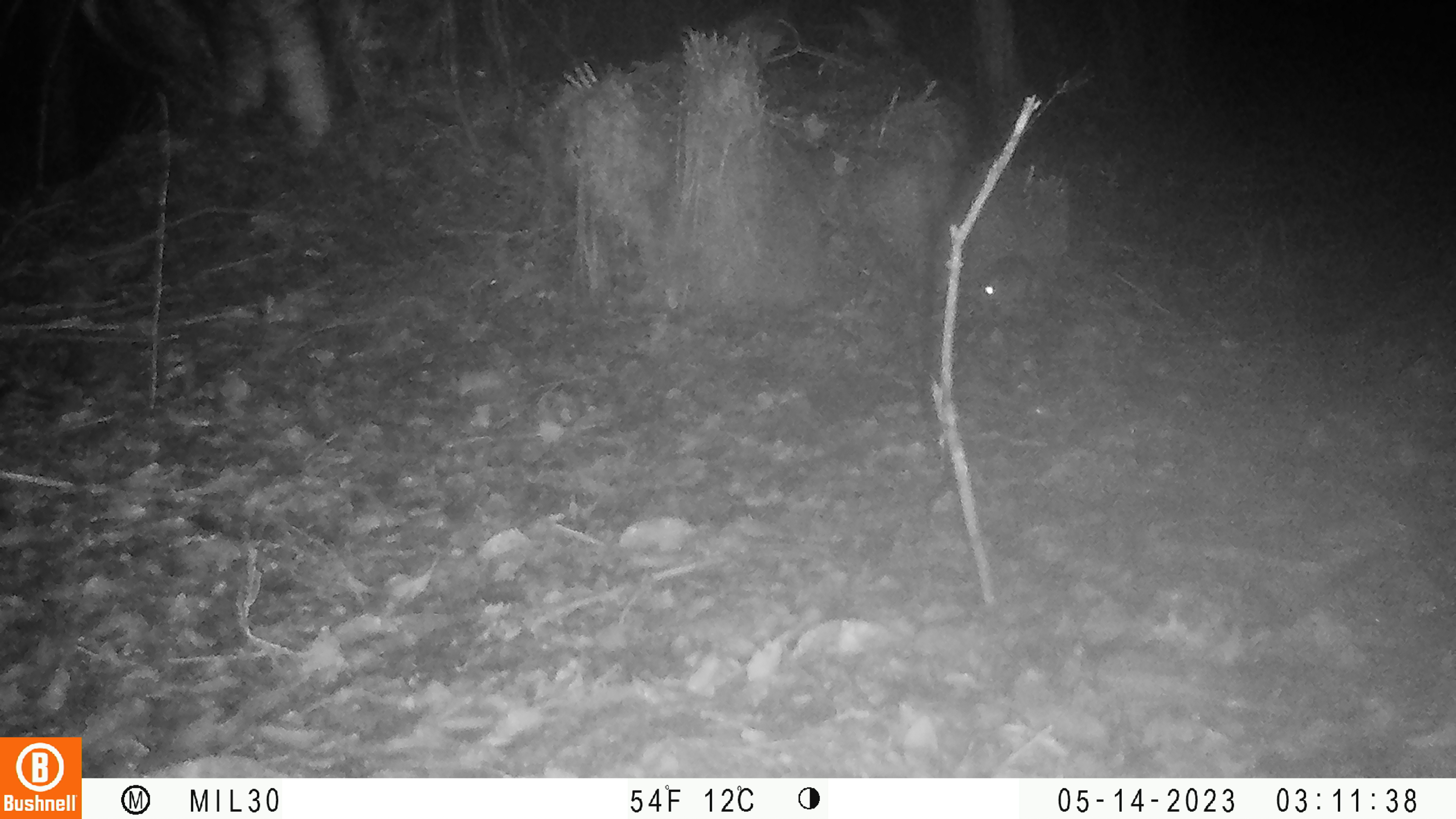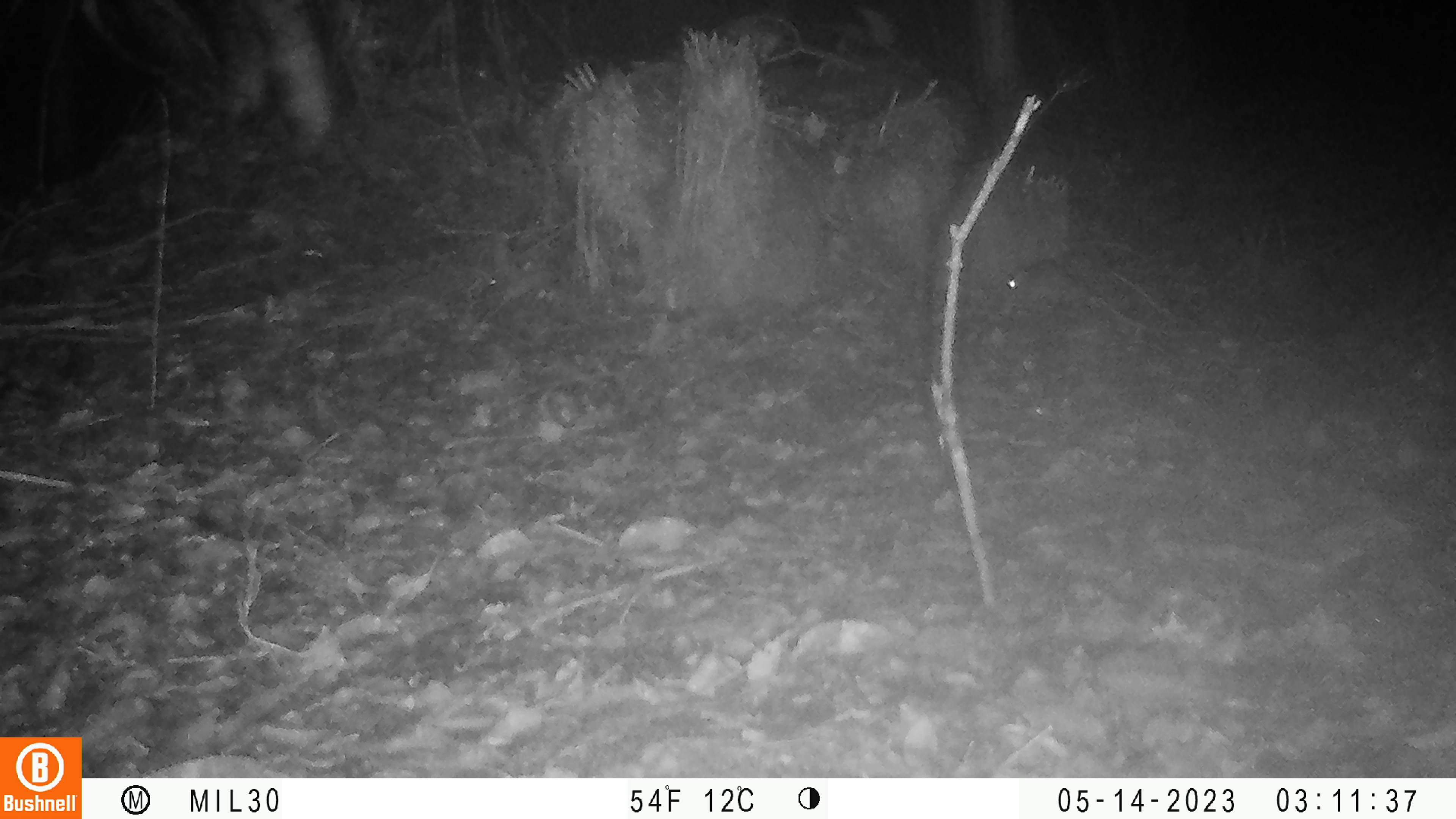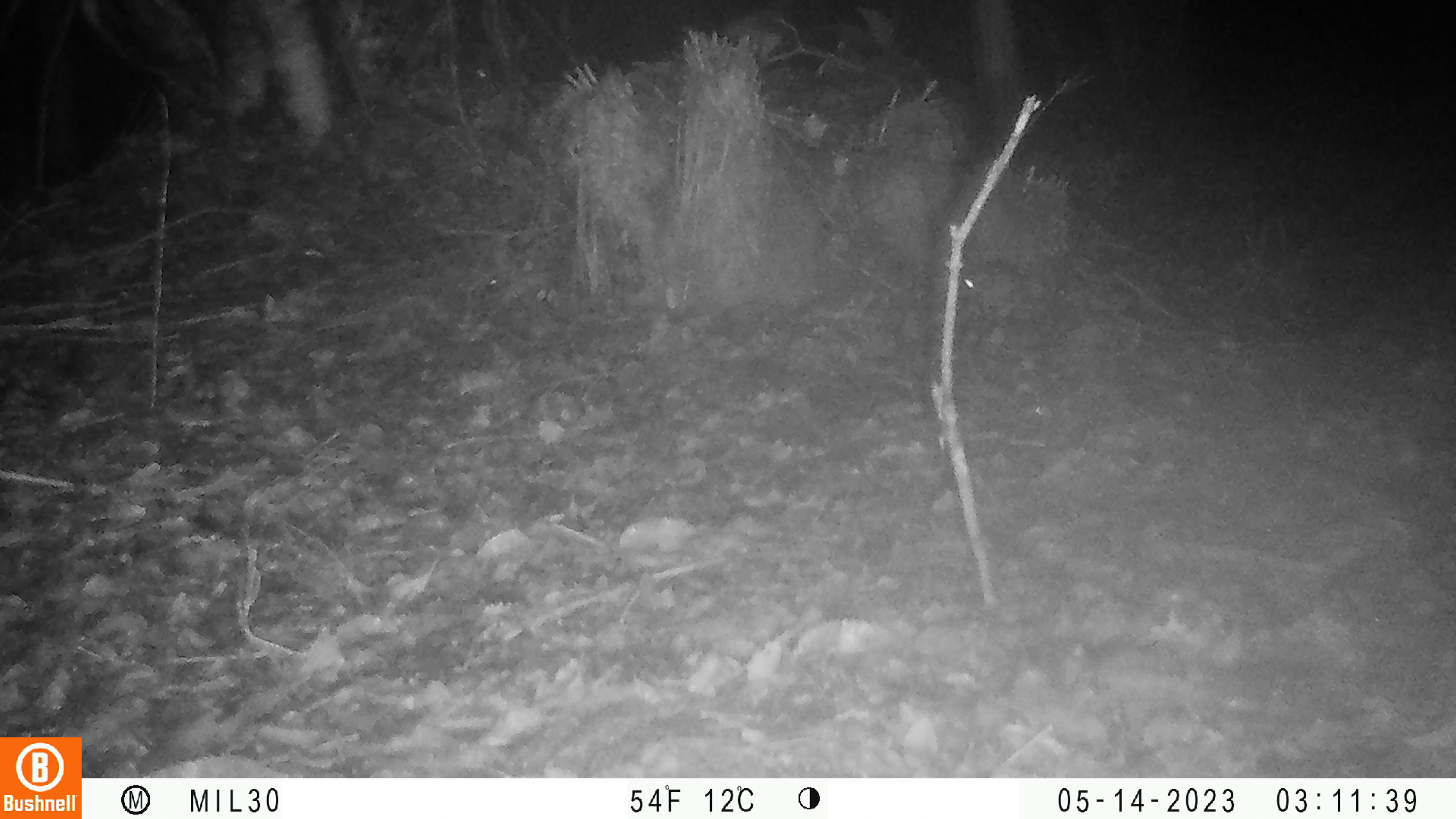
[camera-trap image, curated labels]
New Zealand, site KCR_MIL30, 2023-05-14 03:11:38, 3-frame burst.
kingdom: Animalia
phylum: Chordata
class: Mammalia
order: Rodentia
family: Muridae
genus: Rattus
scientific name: Rattus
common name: rat